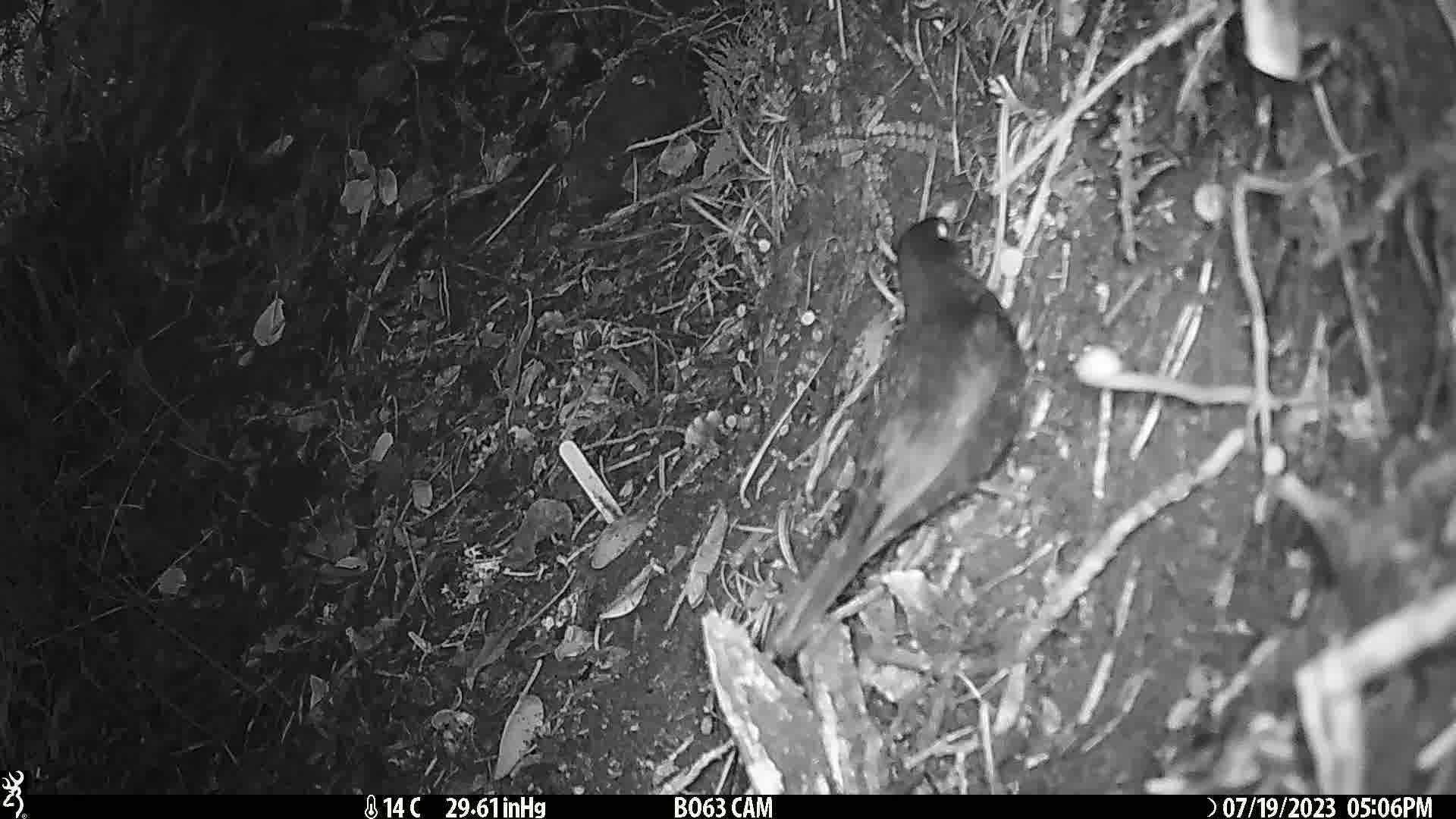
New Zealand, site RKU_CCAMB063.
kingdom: Animalia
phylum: Chordata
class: Aves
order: Passeriformes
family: Turdidae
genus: Turdus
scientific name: Turdus merula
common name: eurasian blackbird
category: blackbird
Blackbird (eurasian blackbird) (Turdus merula).